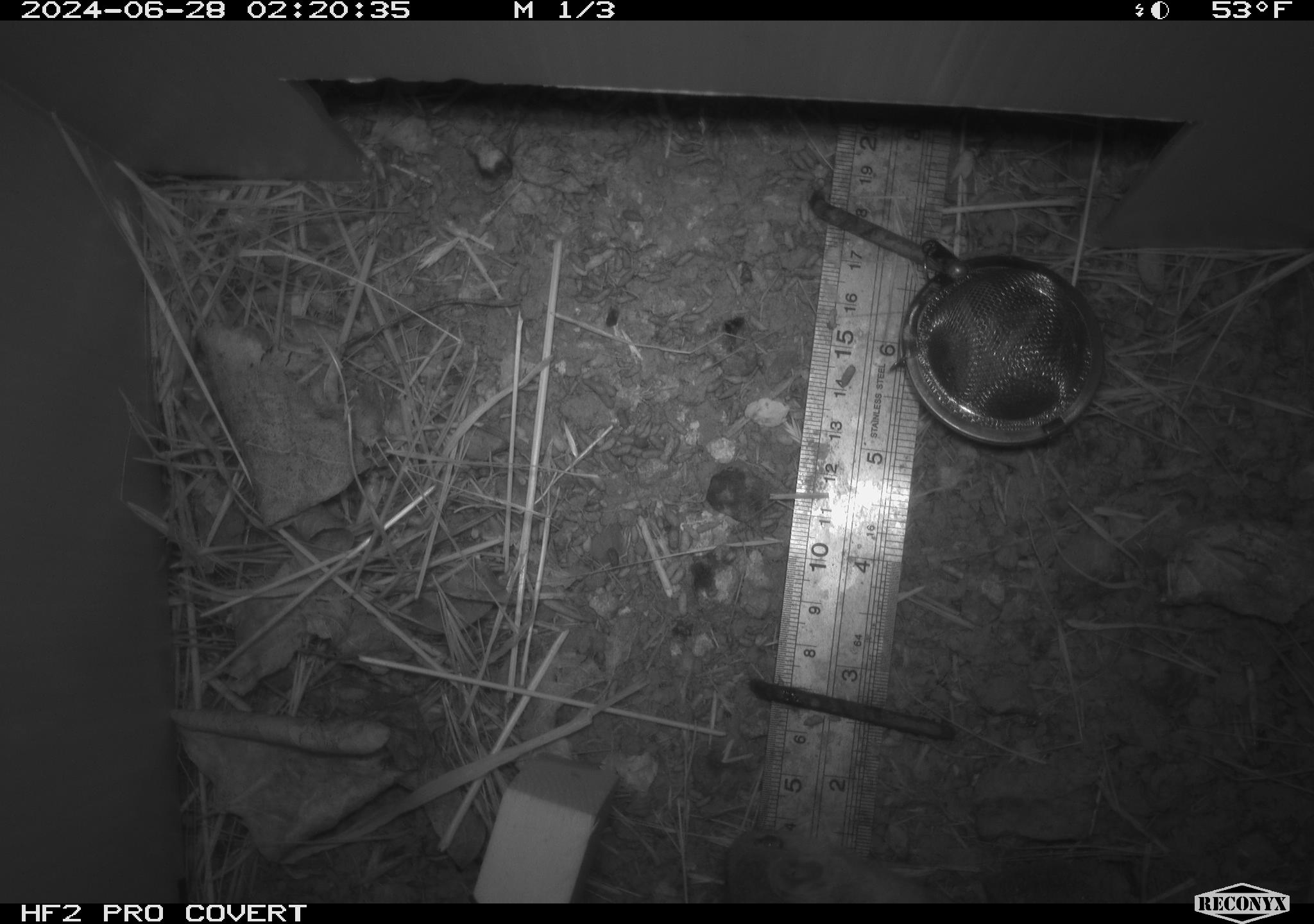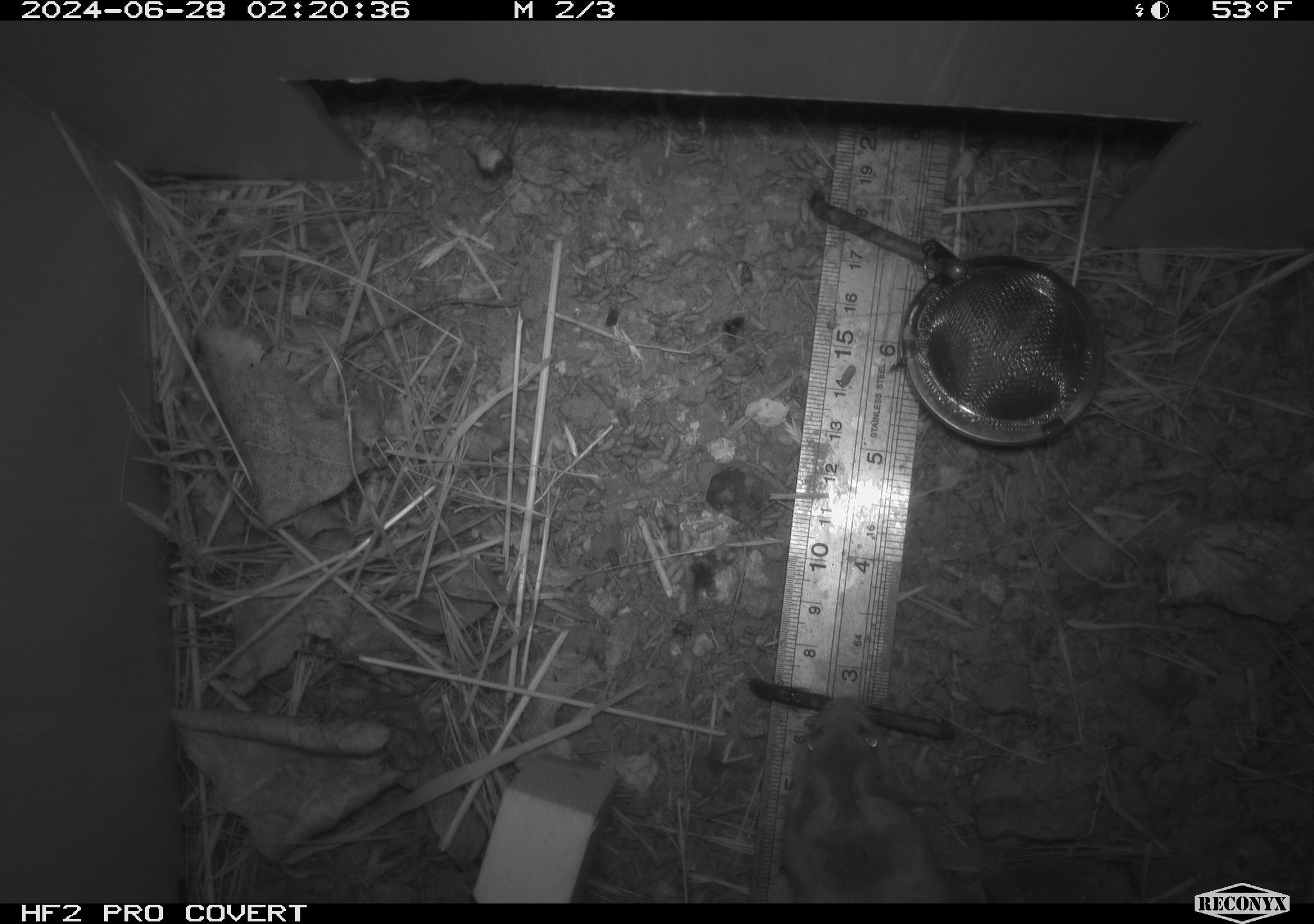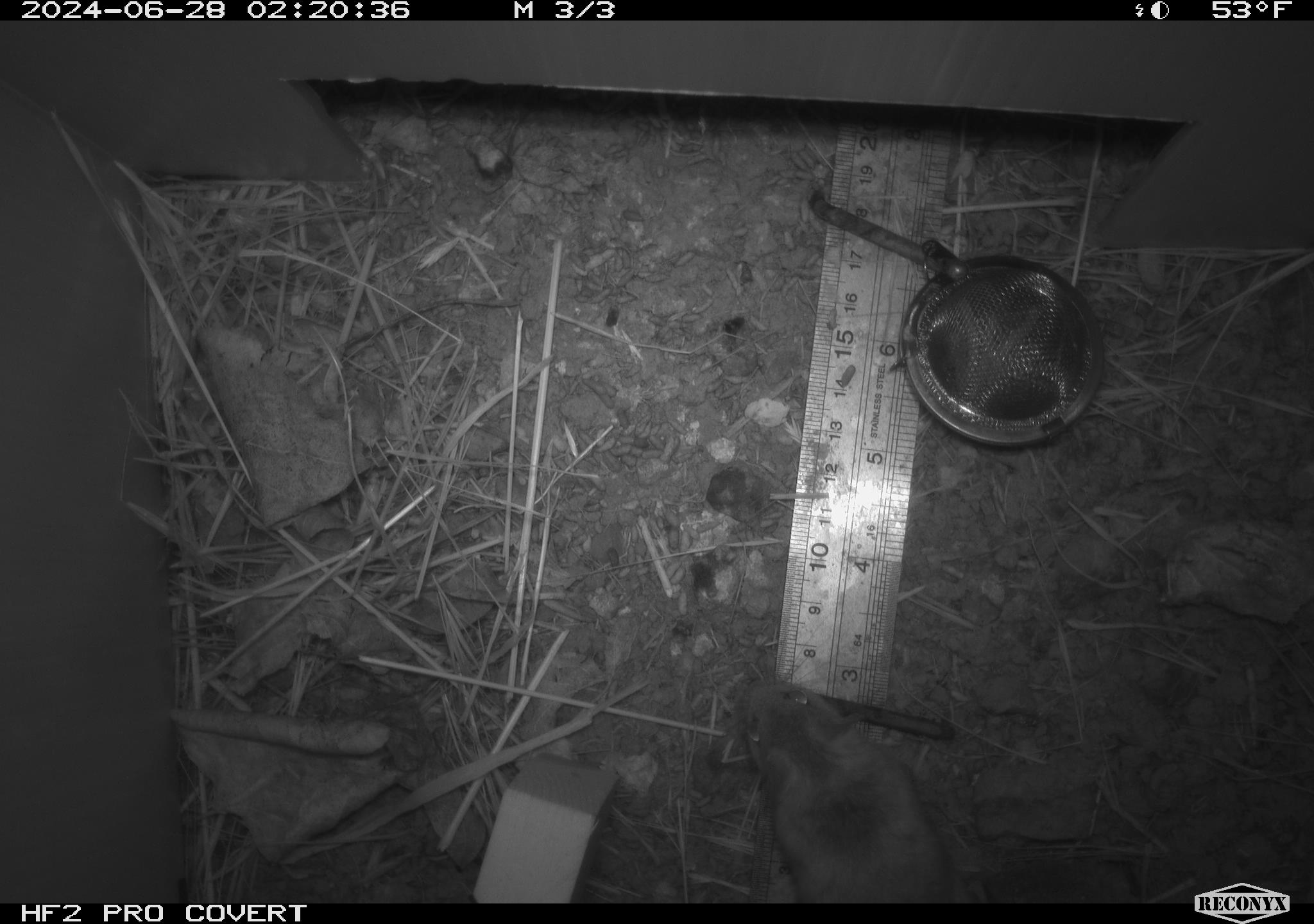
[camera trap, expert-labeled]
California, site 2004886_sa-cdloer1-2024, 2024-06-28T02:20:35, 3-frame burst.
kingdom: Animalia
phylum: Chordata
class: Mammalia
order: Rodentia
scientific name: Rodentia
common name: mouse species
Mouse species (Rodentia).